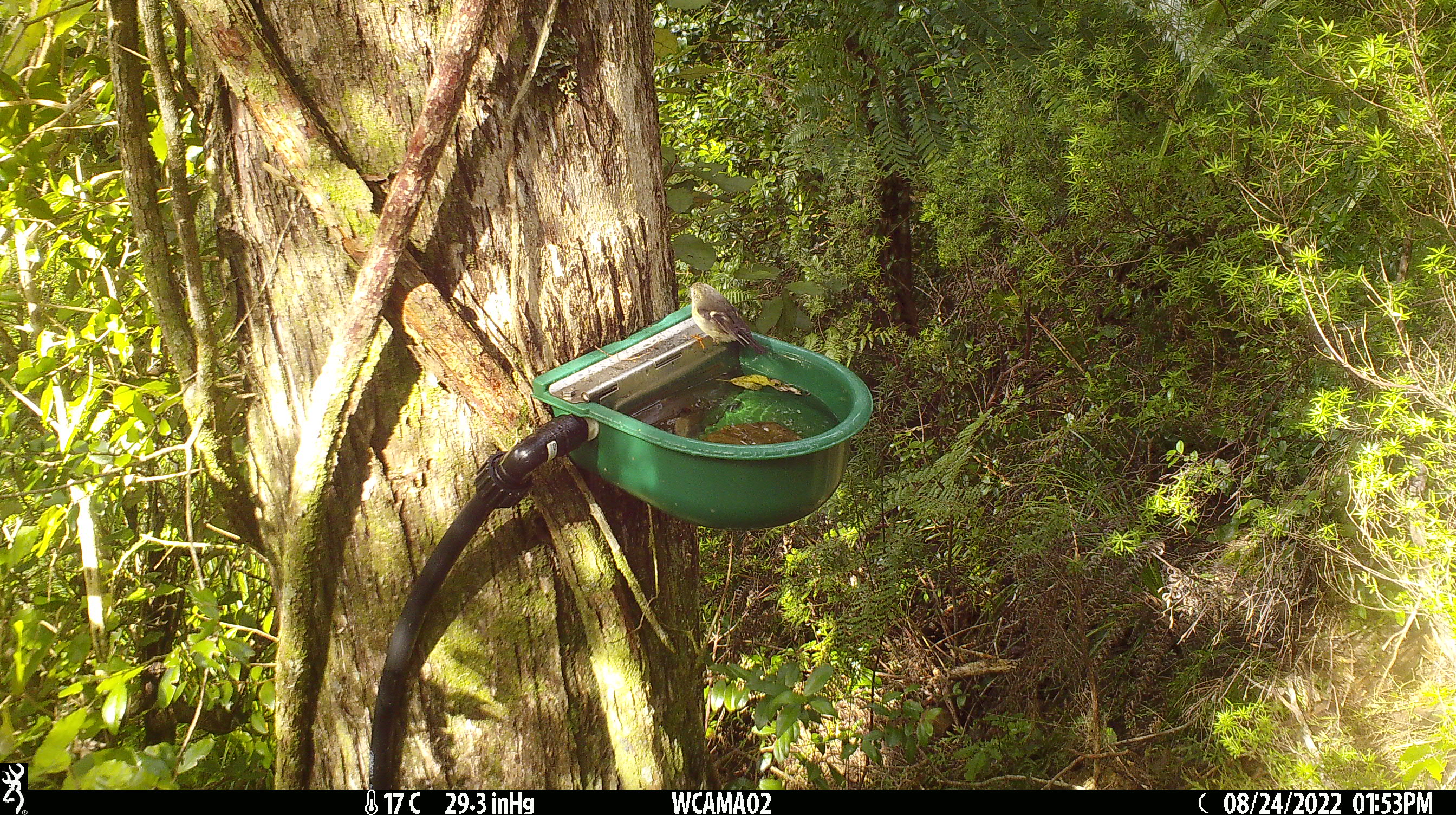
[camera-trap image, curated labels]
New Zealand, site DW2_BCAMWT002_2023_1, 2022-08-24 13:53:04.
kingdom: Animalia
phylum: Chordata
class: Aves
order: Passeriformes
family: Petroicidae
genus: Petroica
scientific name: Petroica macrocephala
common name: tomtit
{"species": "tomtit (Petroica macrocephala)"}